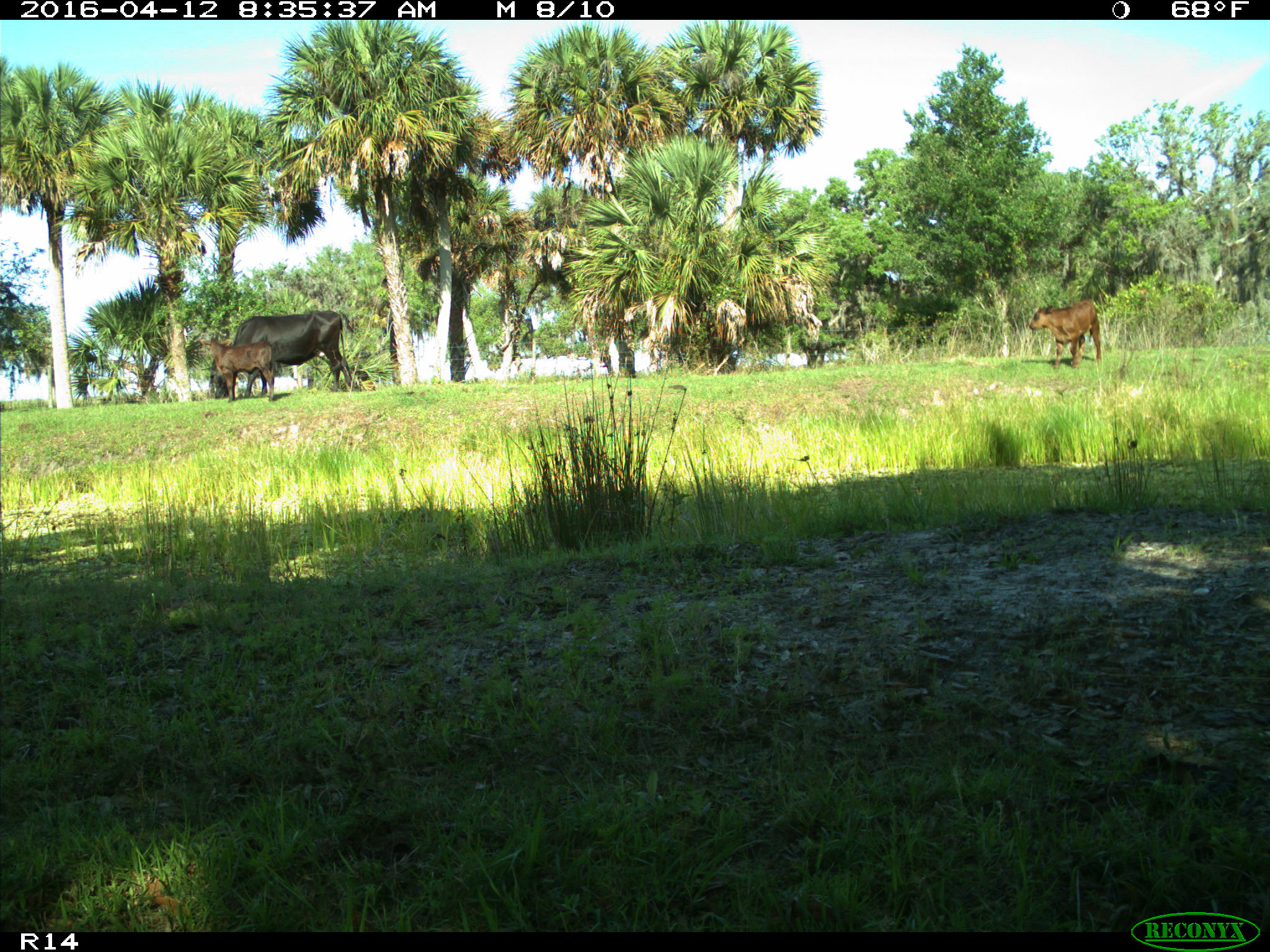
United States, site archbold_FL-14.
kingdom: Animalia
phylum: Chordata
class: Mammalia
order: Artiodactyla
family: Bovidae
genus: Bos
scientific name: Bos taurus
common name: domestic cow